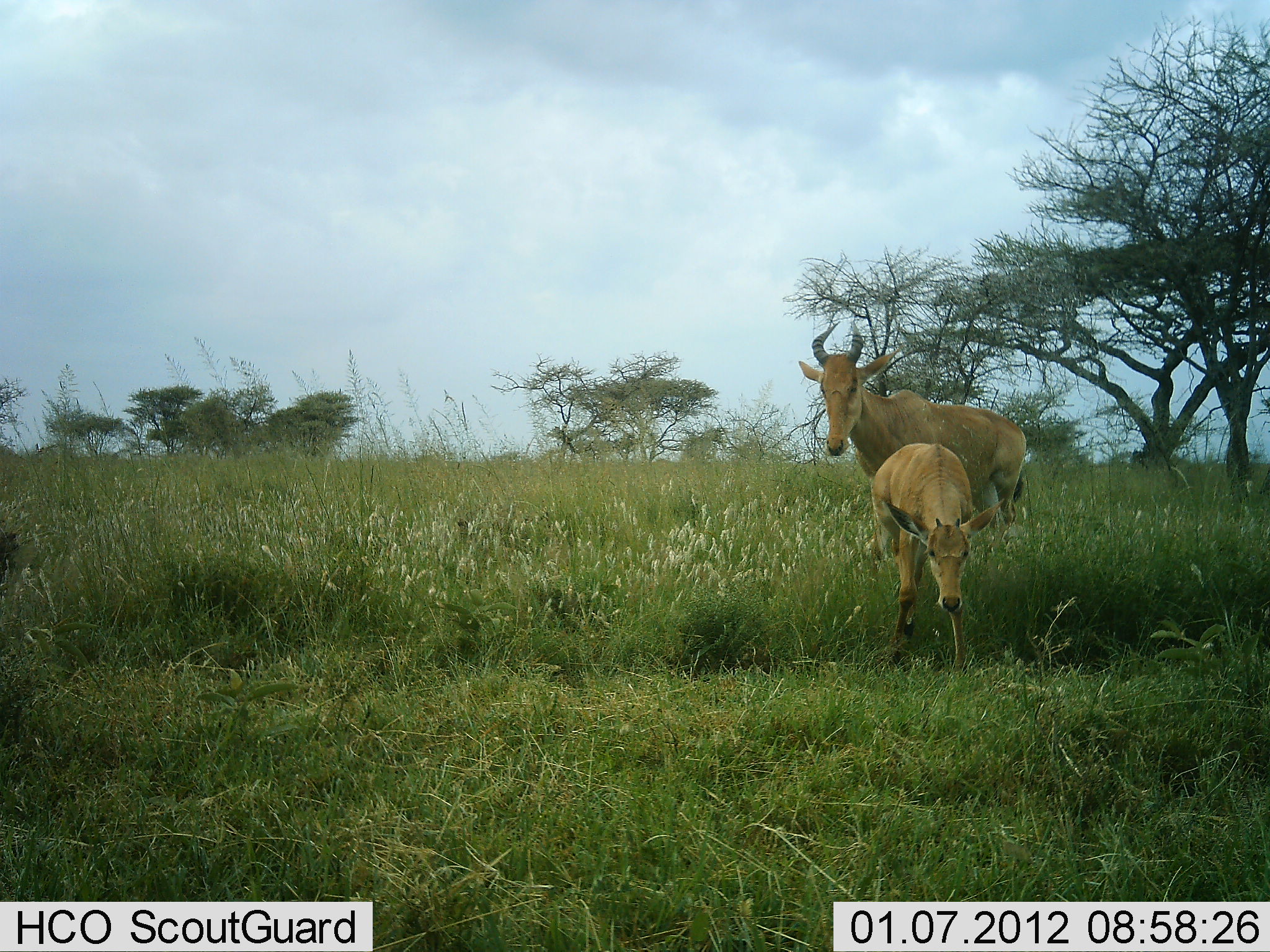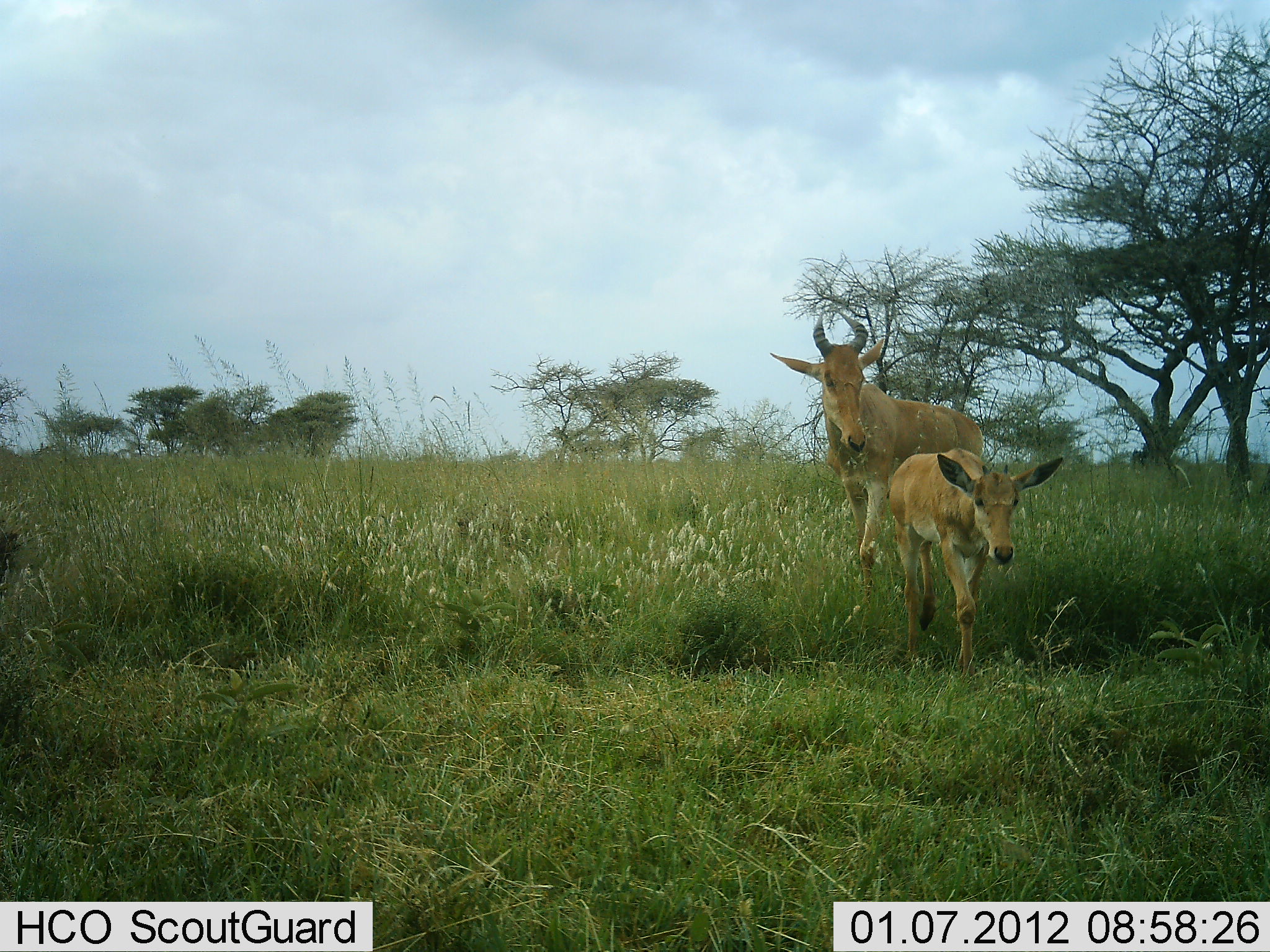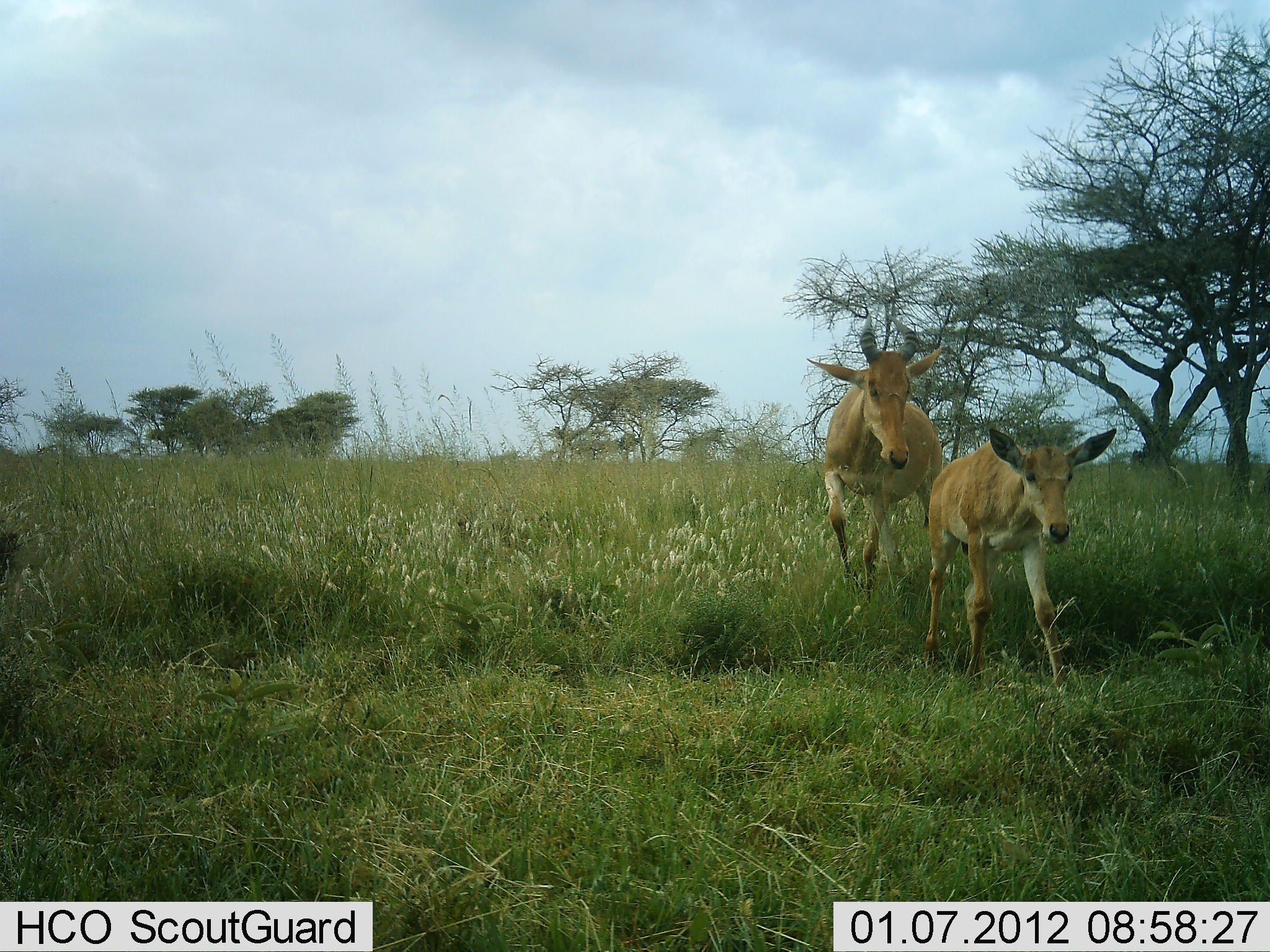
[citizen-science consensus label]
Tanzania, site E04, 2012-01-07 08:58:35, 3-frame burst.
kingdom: Animalia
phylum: Chordata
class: Mammalia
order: Artiodactyla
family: Bovidae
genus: Alcelaphus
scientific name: Alcelaphus buselaphus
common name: hartebeest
Hartebeest (Alcelaphus buselaphus), count 2. Behavior (volunteer vote fractions): standing 11%, resting 0%, moving 94%, interacting 6%. Young present (vote fraction): 72%. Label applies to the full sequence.